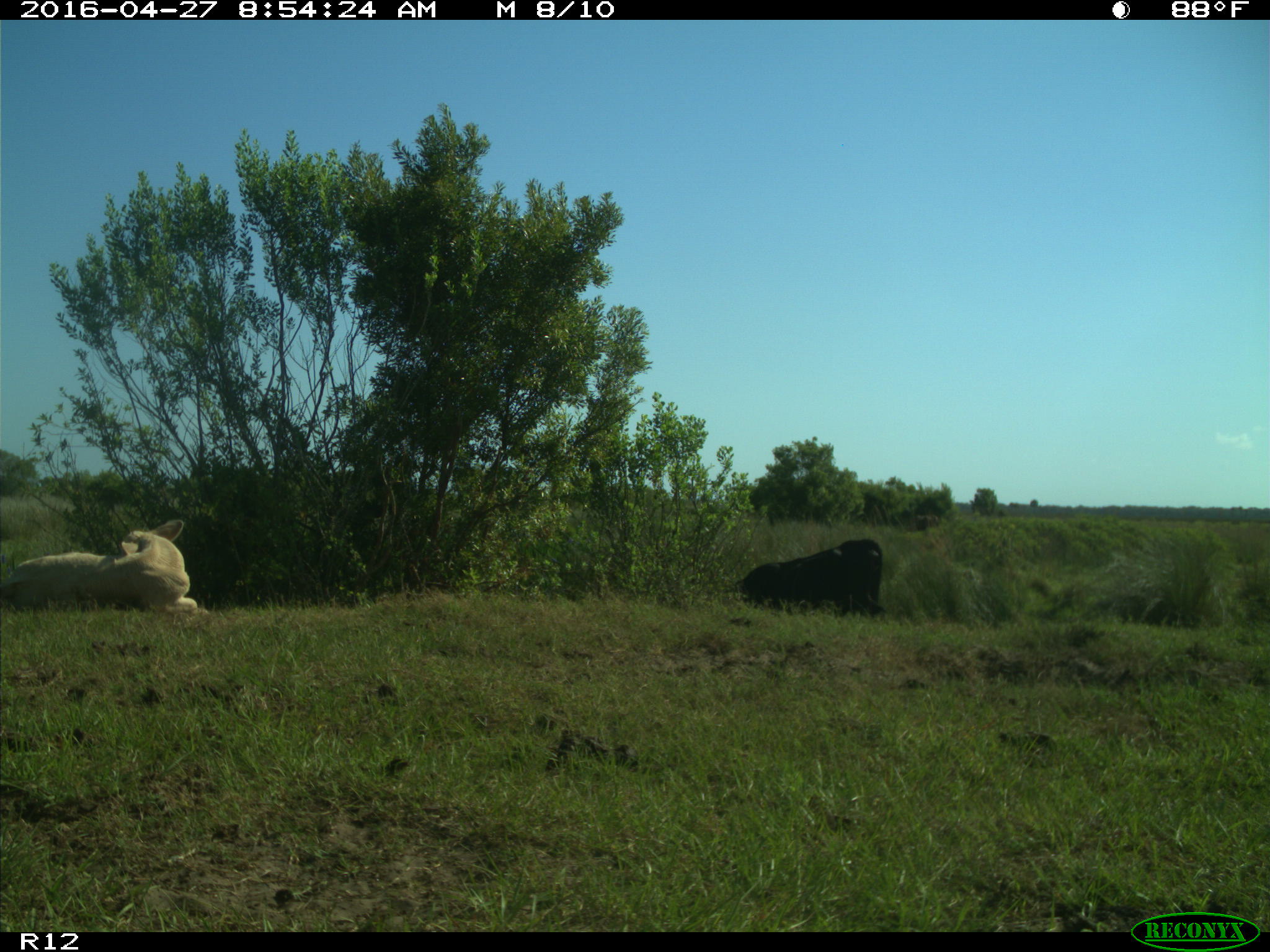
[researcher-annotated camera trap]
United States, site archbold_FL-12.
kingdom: Animalia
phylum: Chordata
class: Mammalia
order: Artiodactyla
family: Bovidae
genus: Bos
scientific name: Bos taurus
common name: domestic cow